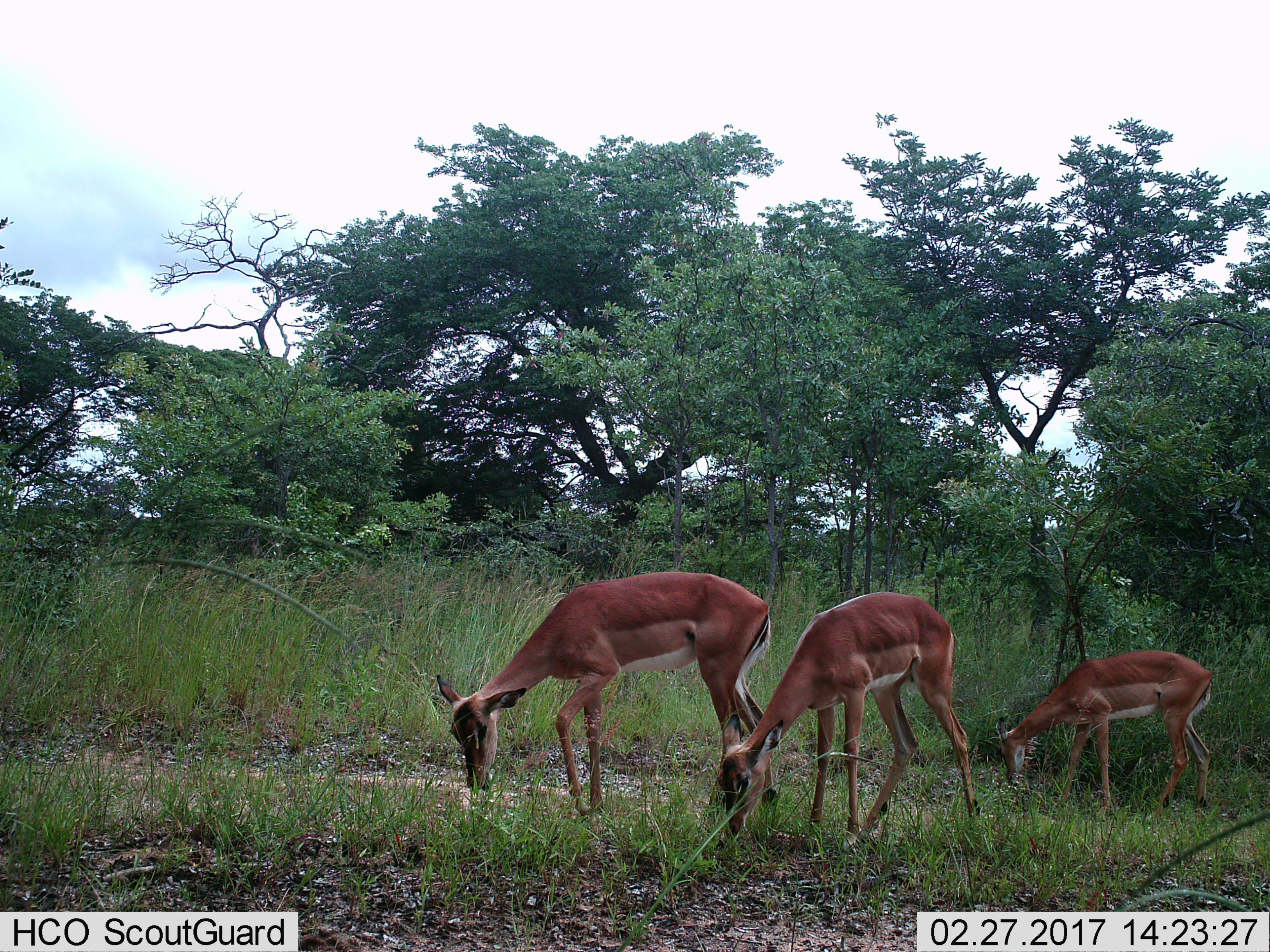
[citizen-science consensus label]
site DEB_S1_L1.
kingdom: Animalia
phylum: Chordata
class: Mammalia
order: Artiodactyla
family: Bovidae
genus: Aepyceros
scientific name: Aepyceros melampus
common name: impala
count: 3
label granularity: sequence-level